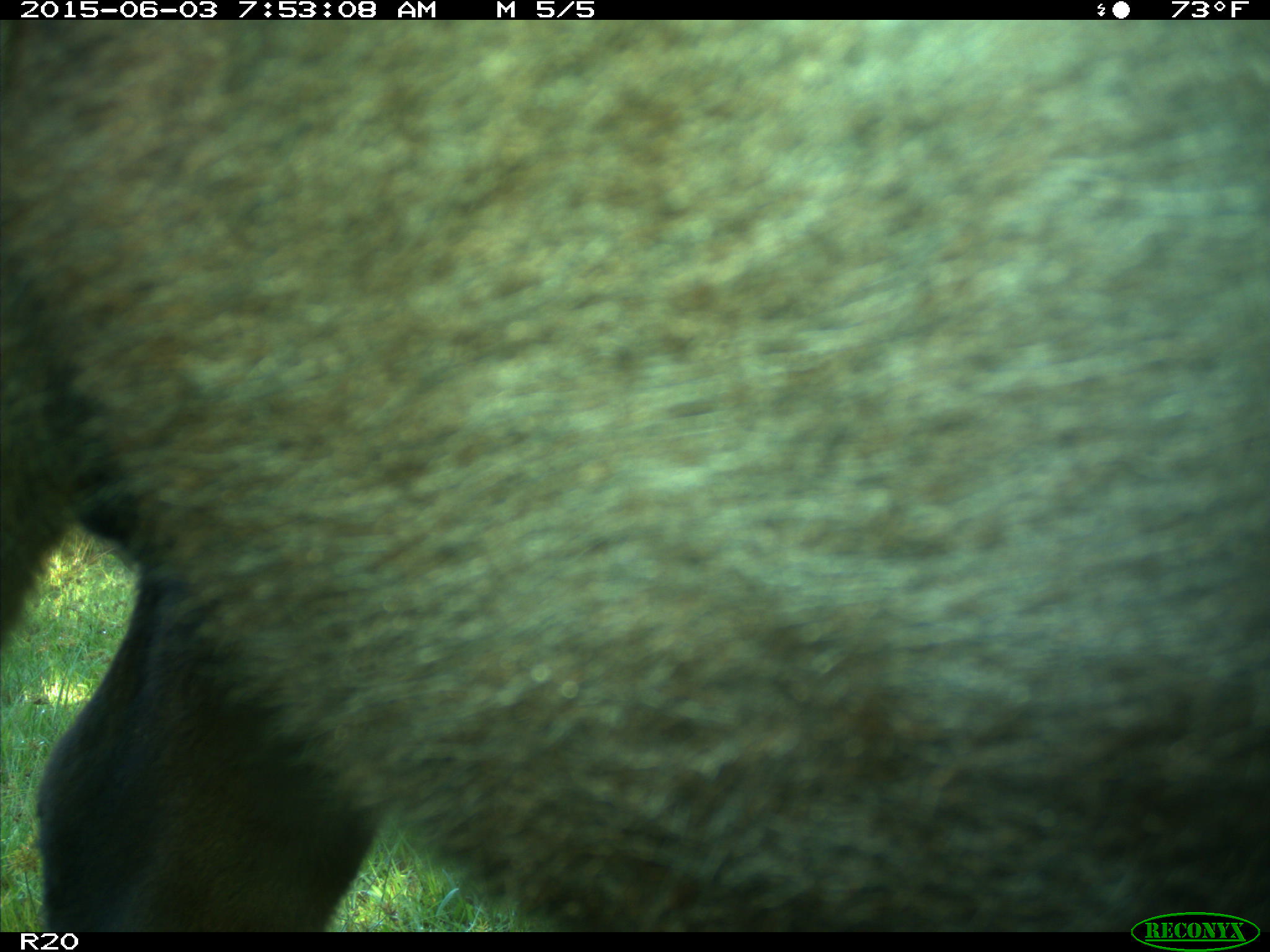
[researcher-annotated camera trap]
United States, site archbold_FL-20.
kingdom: Animalia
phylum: Chordata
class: Mammalia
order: Artiodactyla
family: Bovidae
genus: Bos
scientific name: Bos taurus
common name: domestic cow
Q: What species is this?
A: Bos taurus (domestic cow).